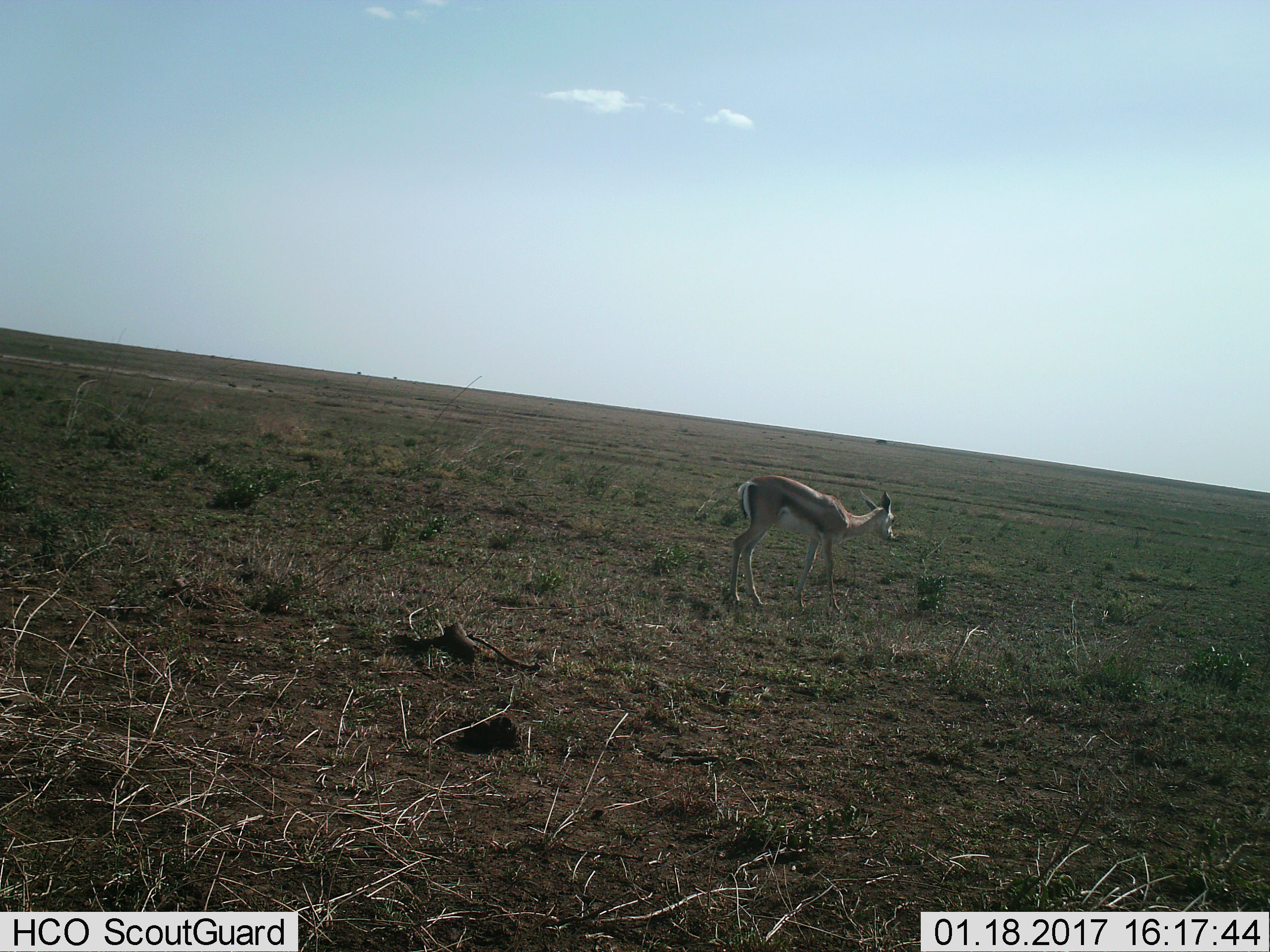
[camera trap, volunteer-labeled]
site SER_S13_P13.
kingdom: Animalia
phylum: Chordata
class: Mammalia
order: Artiodactyla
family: Bovidae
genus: Eudorcas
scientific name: Eudorcas thomsonii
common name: thomson's gazelle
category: gazellethomsons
Gazellethomsons (thomson's gazelle) (Eudorcas thomsonii), count 1. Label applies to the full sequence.